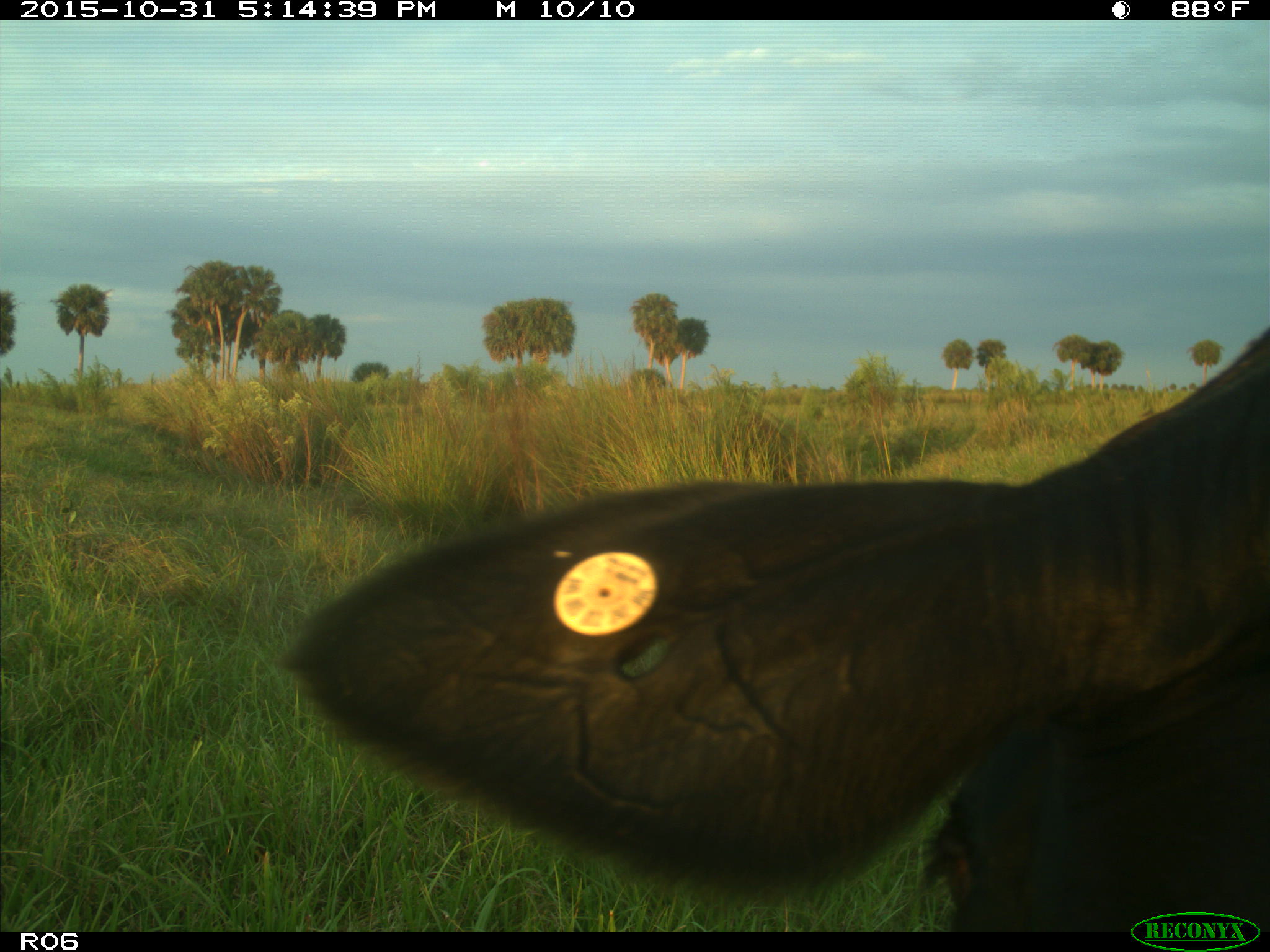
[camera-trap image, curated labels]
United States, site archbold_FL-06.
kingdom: Animalia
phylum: Chordata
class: Mammalia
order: Artiodactyla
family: Bovidae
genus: Bos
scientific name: Bos taurus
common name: domestic cow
Bos taurus (domestic cow).